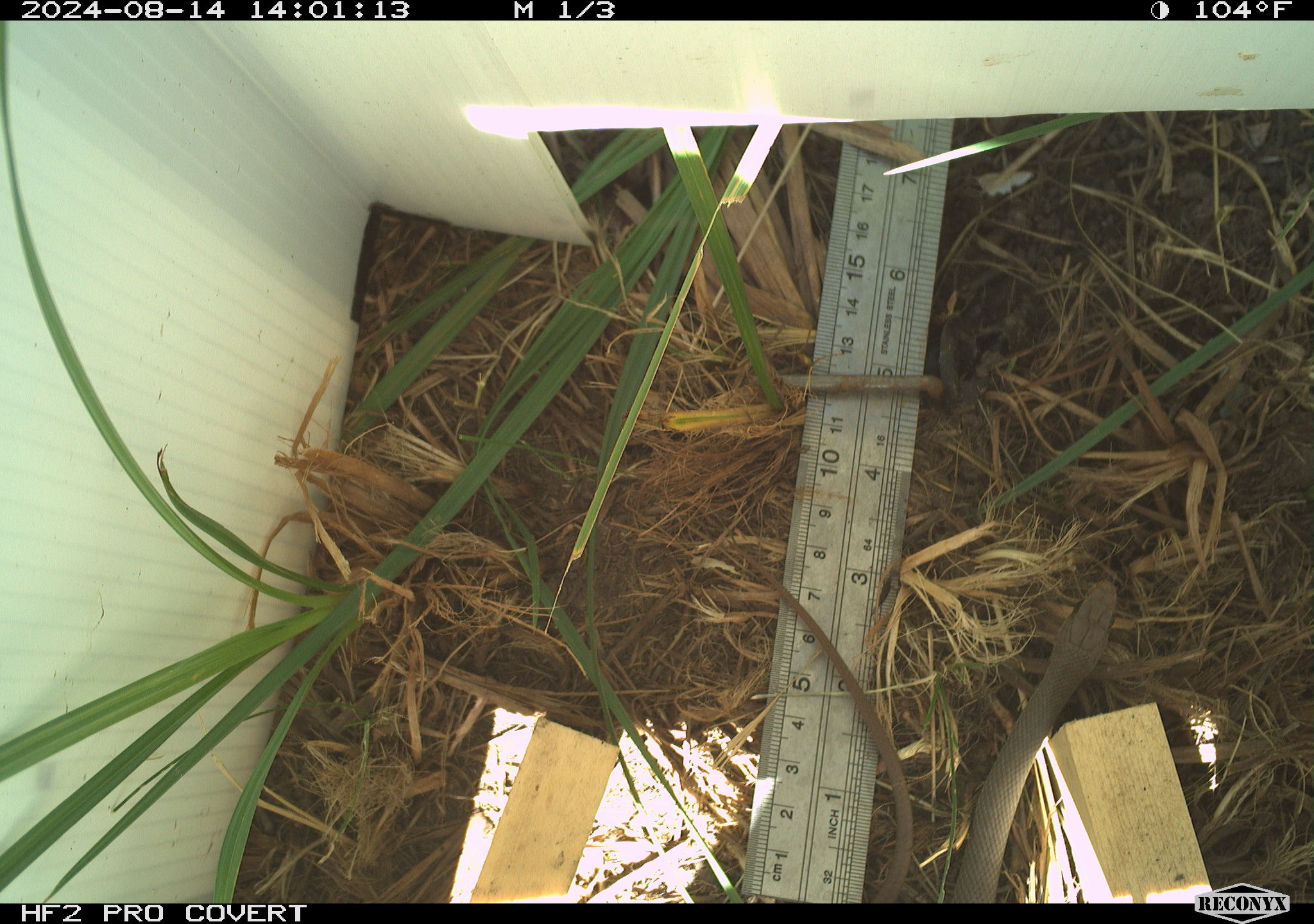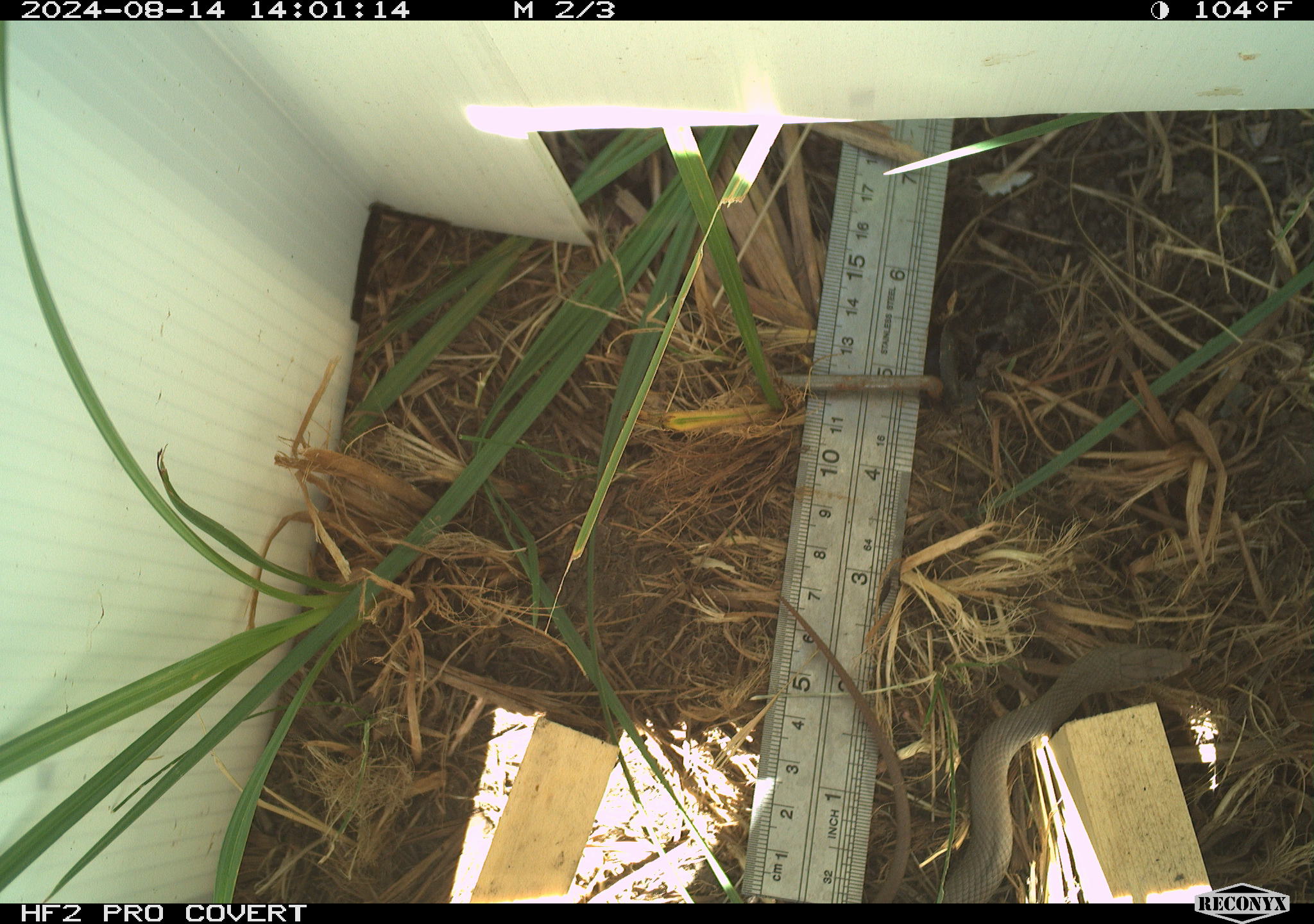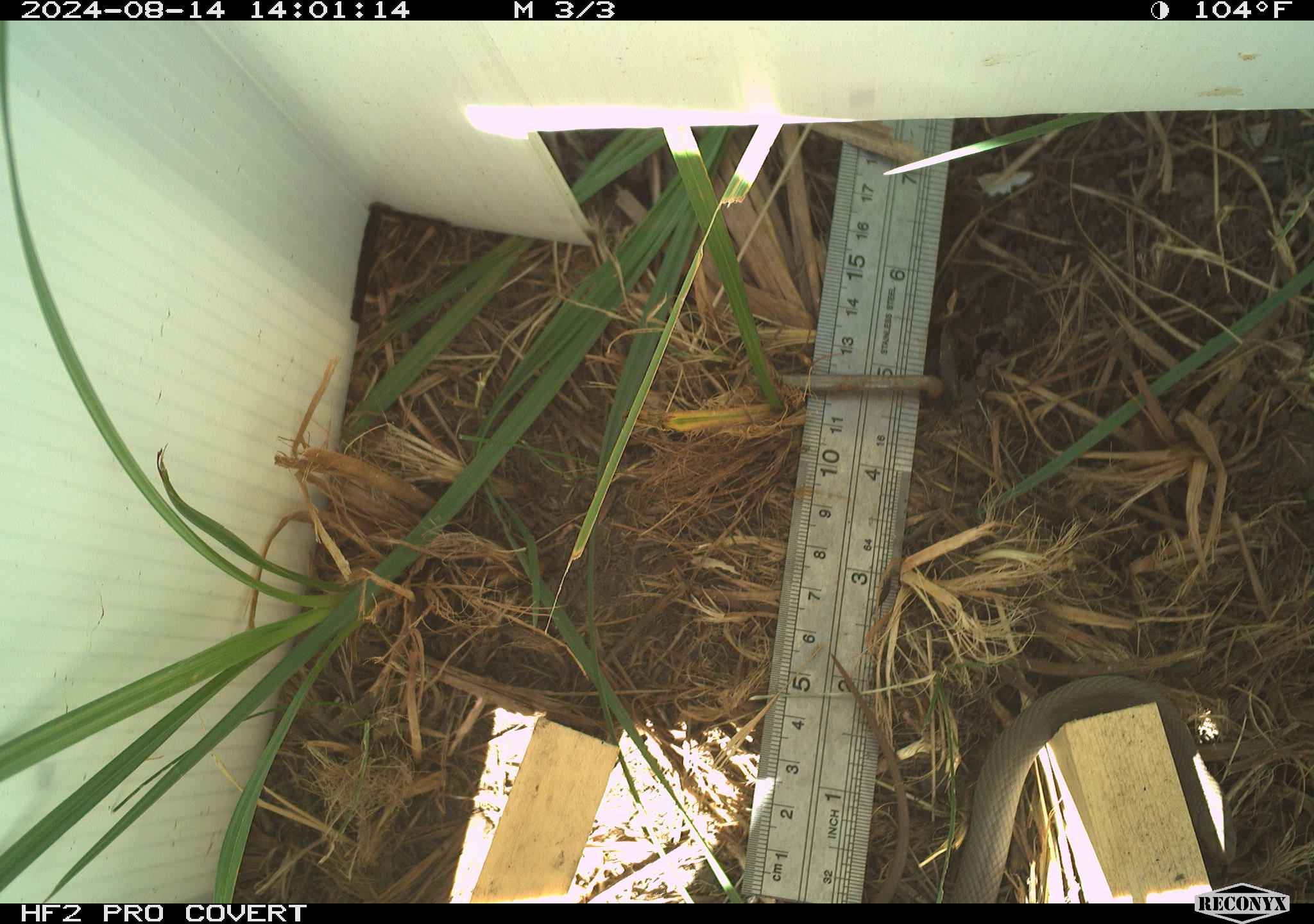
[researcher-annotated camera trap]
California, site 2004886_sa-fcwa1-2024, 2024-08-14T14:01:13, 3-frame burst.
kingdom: Animalia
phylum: Chordata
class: Reptilia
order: Squamata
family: Colubridae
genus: Coluber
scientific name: Coluber constrictor mormon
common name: western yellow-bellied racer